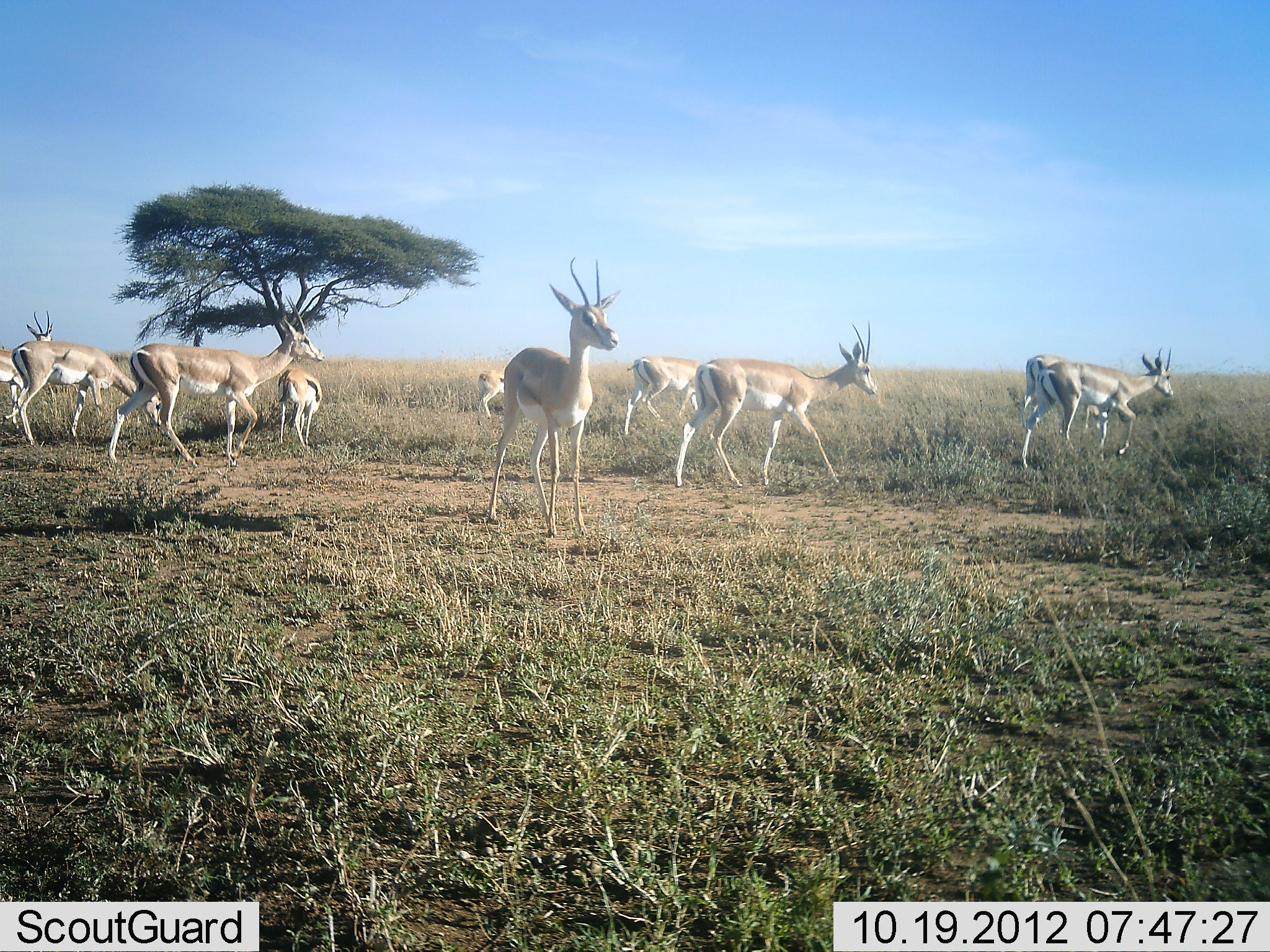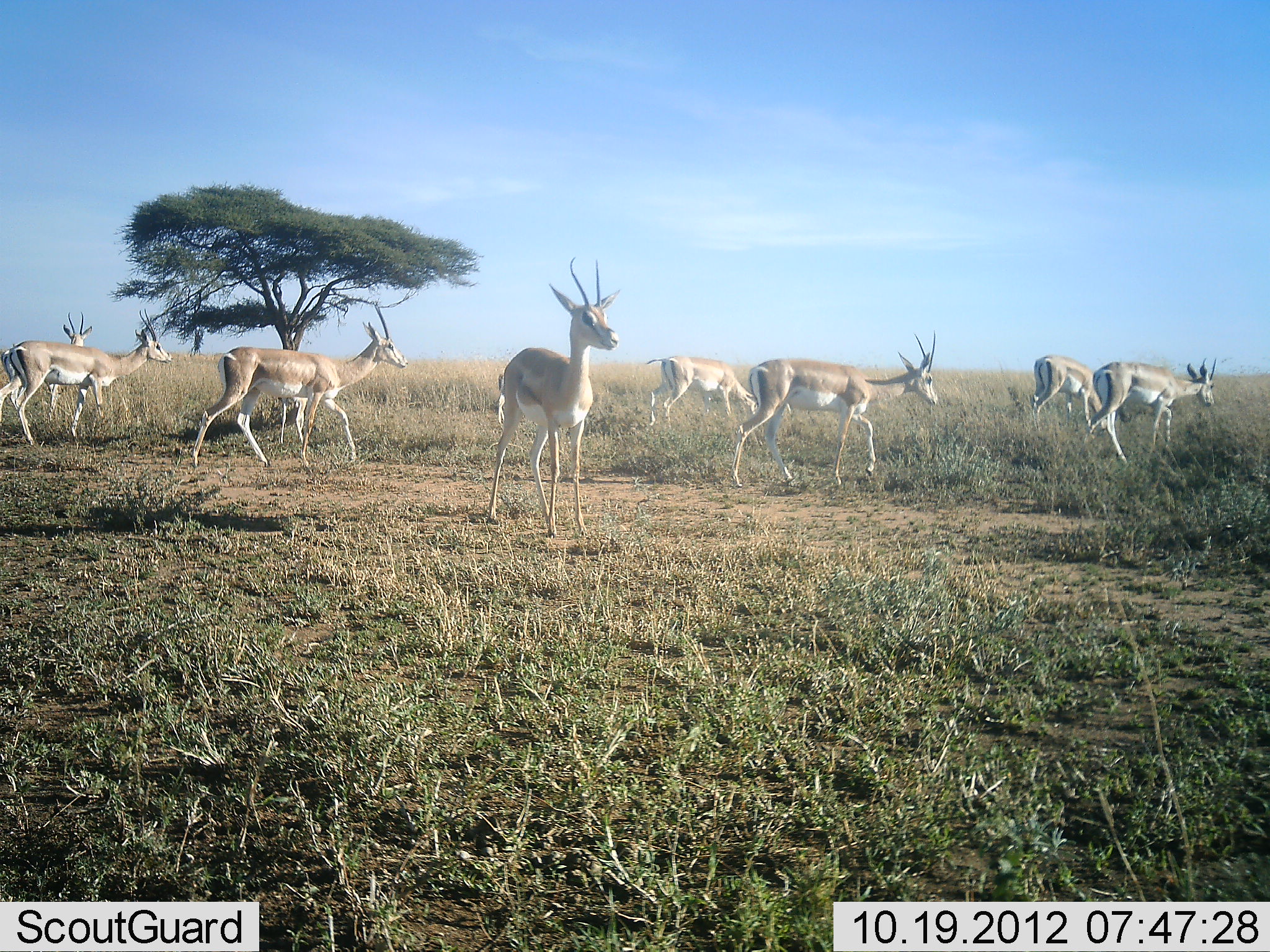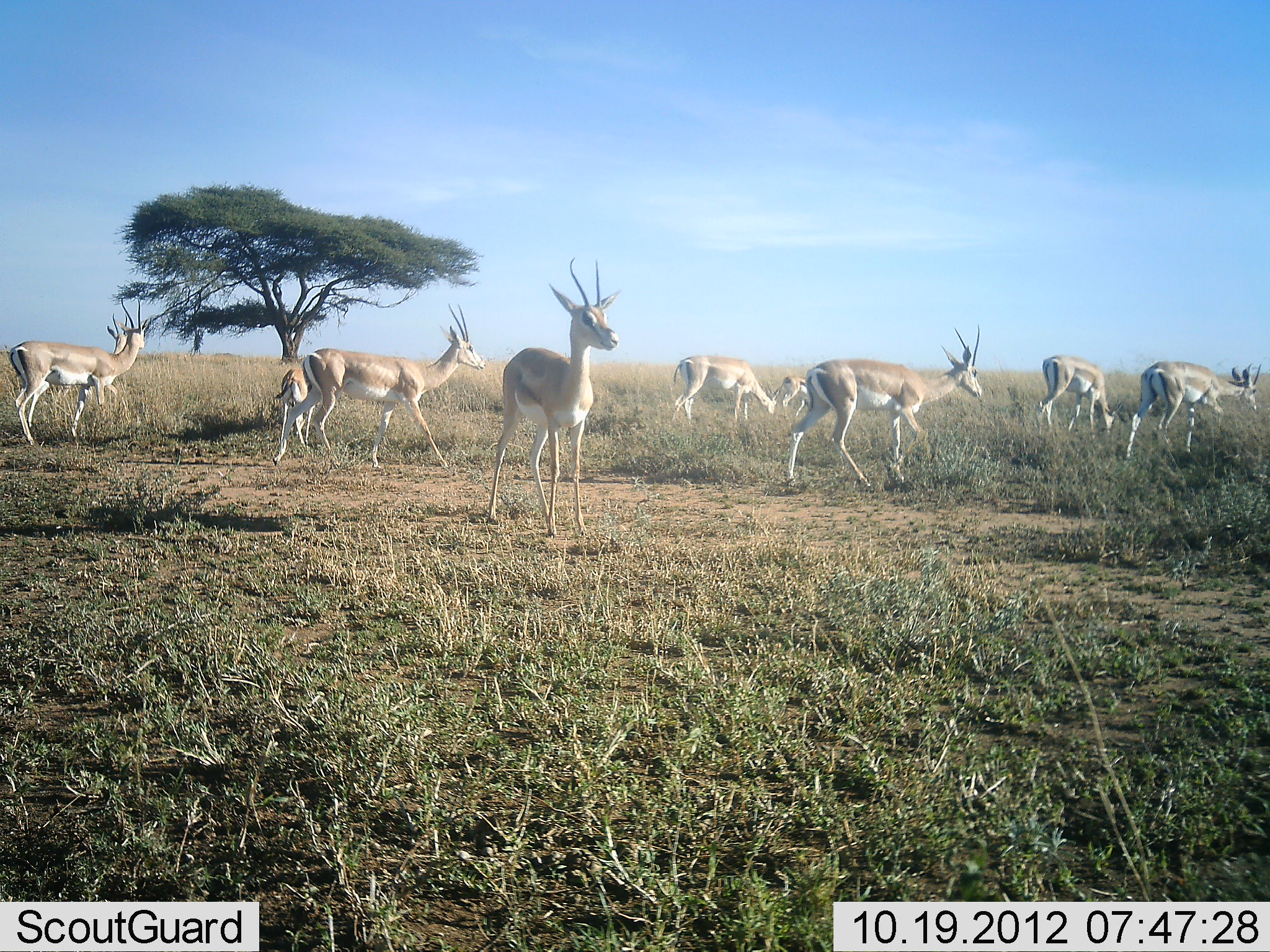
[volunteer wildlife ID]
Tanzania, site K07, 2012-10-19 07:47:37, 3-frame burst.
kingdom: Animalia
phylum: Chordata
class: Mammalia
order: Artiodactyla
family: Bovidae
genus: Nanger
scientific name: Nanger granti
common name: grant's gazelle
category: gazellegrants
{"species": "gazellegrants (grant's gazelle) (Nanger granti)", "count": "10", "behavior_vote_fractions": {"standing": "80%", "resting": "0%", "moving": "100%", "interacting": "0%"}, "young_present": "10%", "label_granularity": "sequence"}